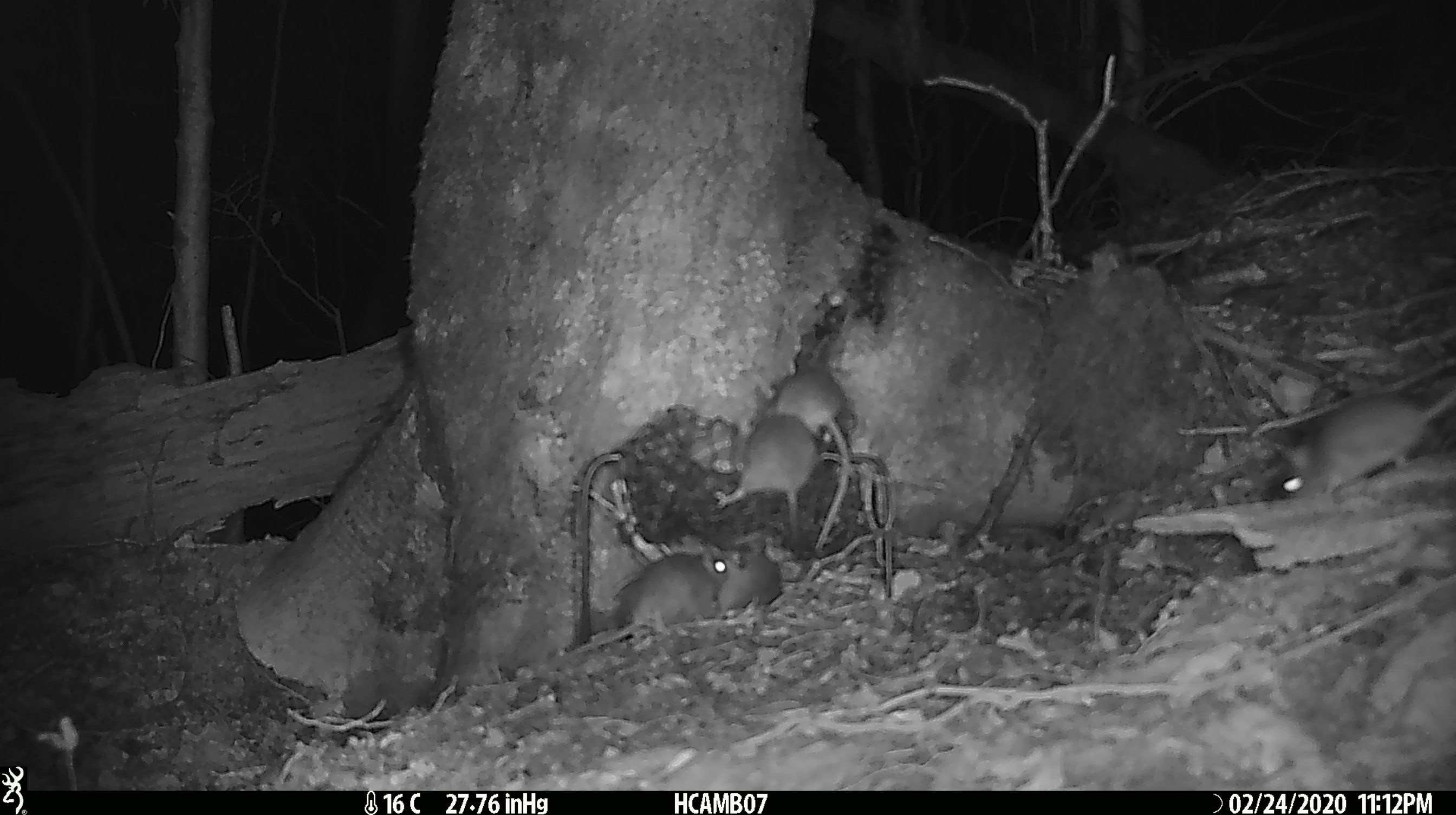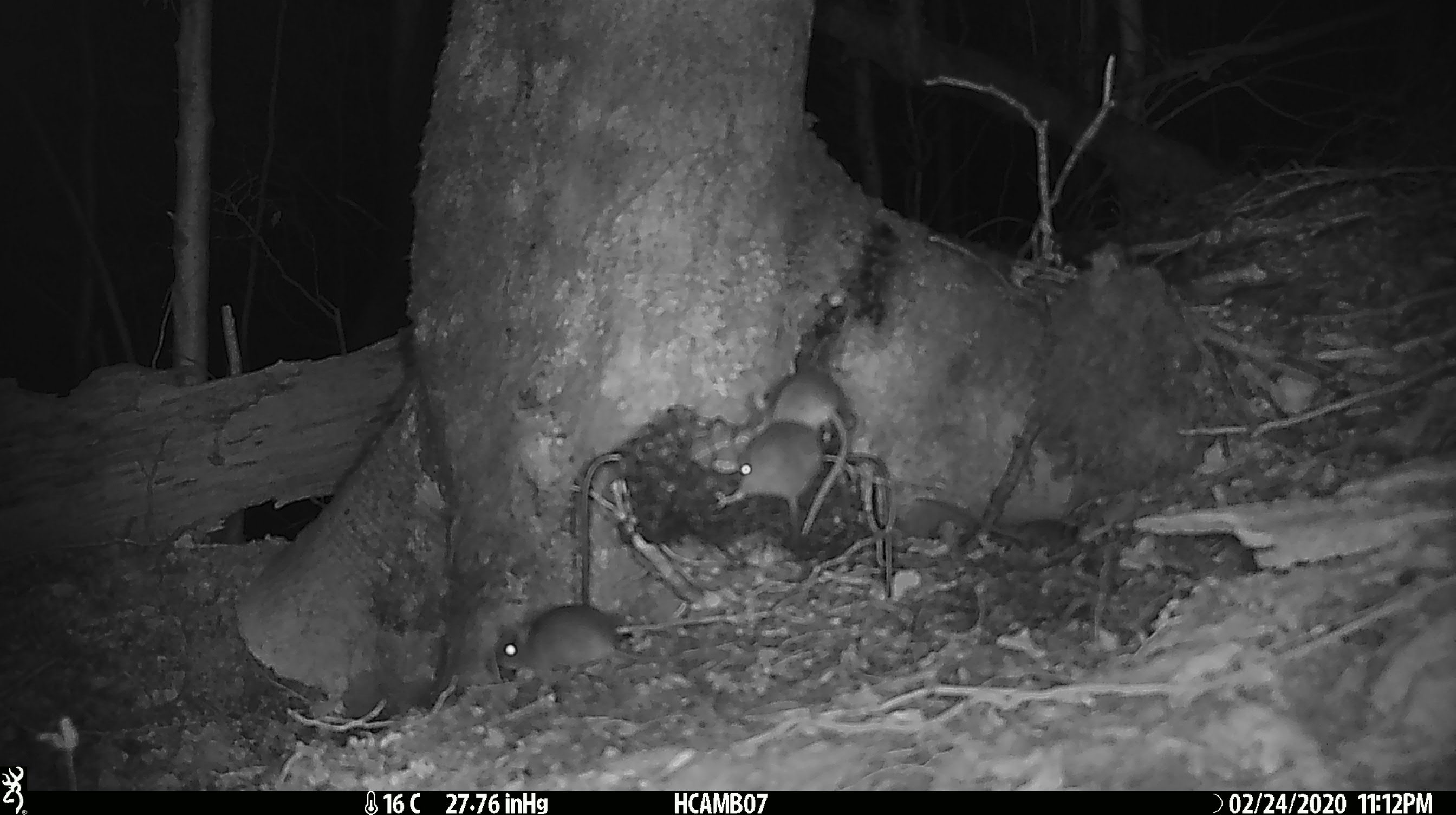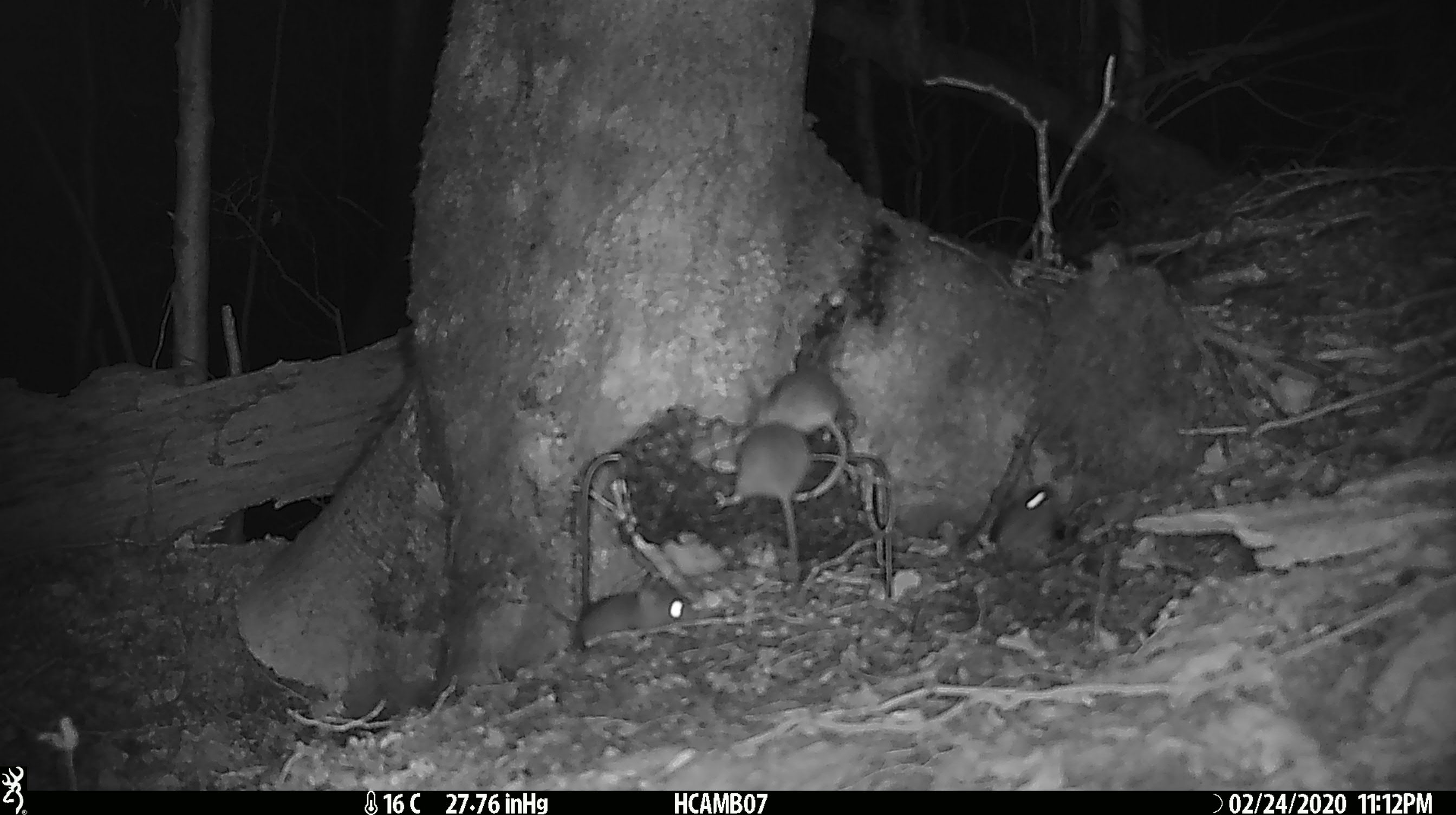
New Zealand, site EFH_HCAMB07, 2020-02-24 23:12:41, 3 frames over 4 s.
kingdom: Animalia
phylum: Chordata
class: Mammalia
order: Rodentia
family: Muridae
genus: Mus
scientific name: Mus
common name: mouse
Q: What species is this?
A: Mouse (Mus).